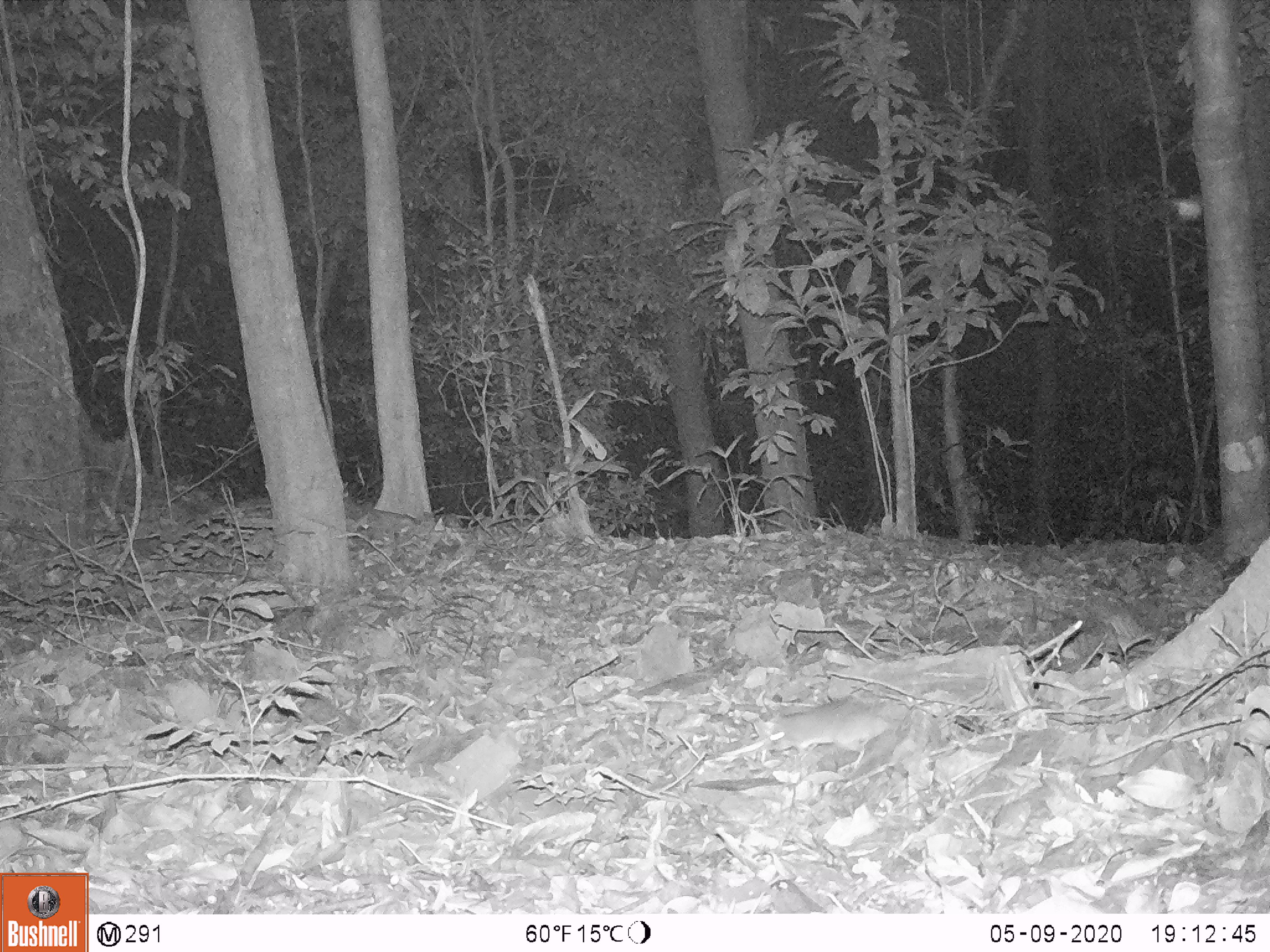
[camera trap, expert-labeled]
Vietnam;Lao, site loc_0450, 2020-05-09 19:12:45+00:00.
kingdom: Animalia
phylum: Chordata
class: Mammalia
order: Rodentia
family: Muridae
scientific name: Muridae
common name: old-world mice and rats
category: unidentified murid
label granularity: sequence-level